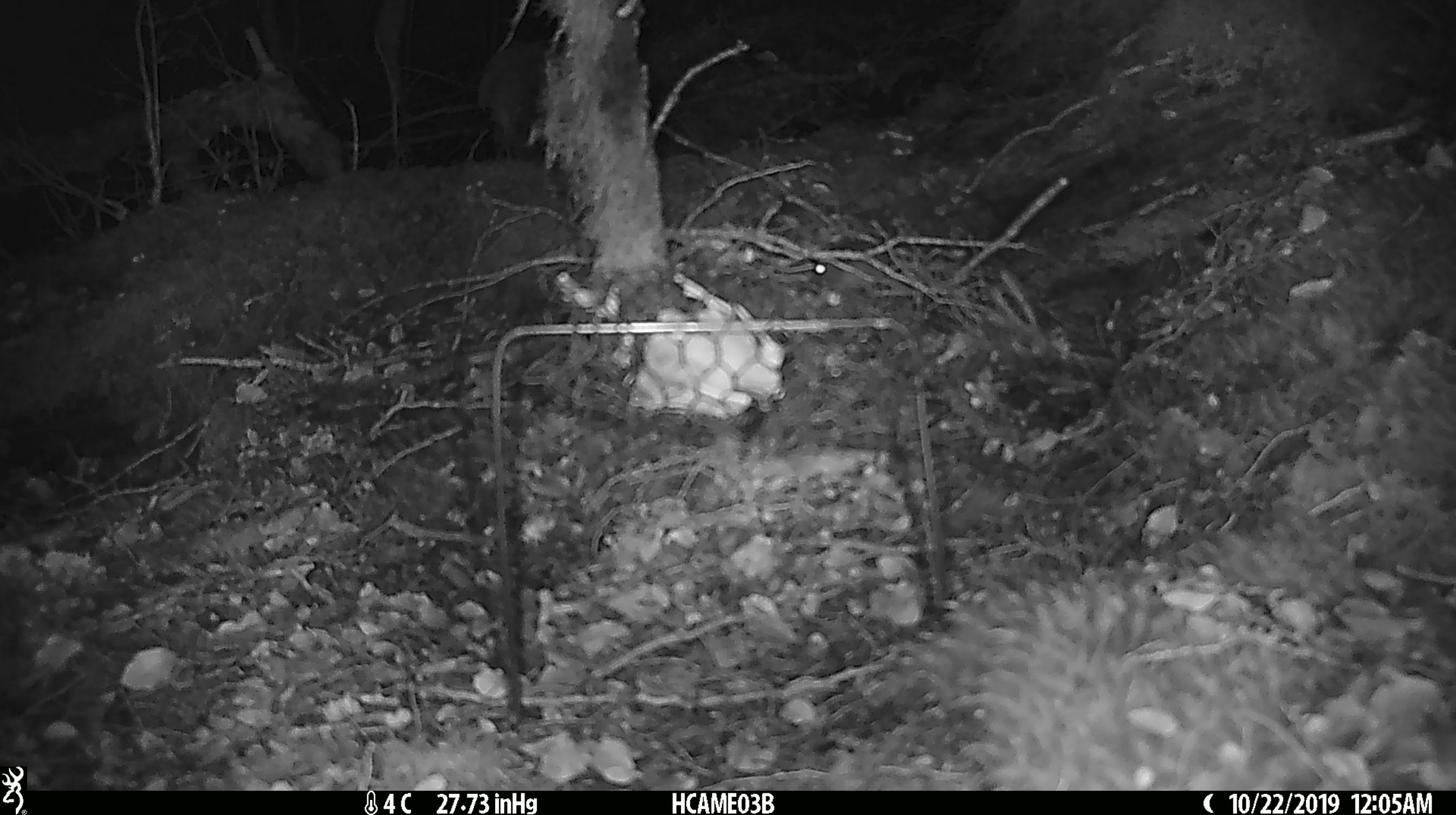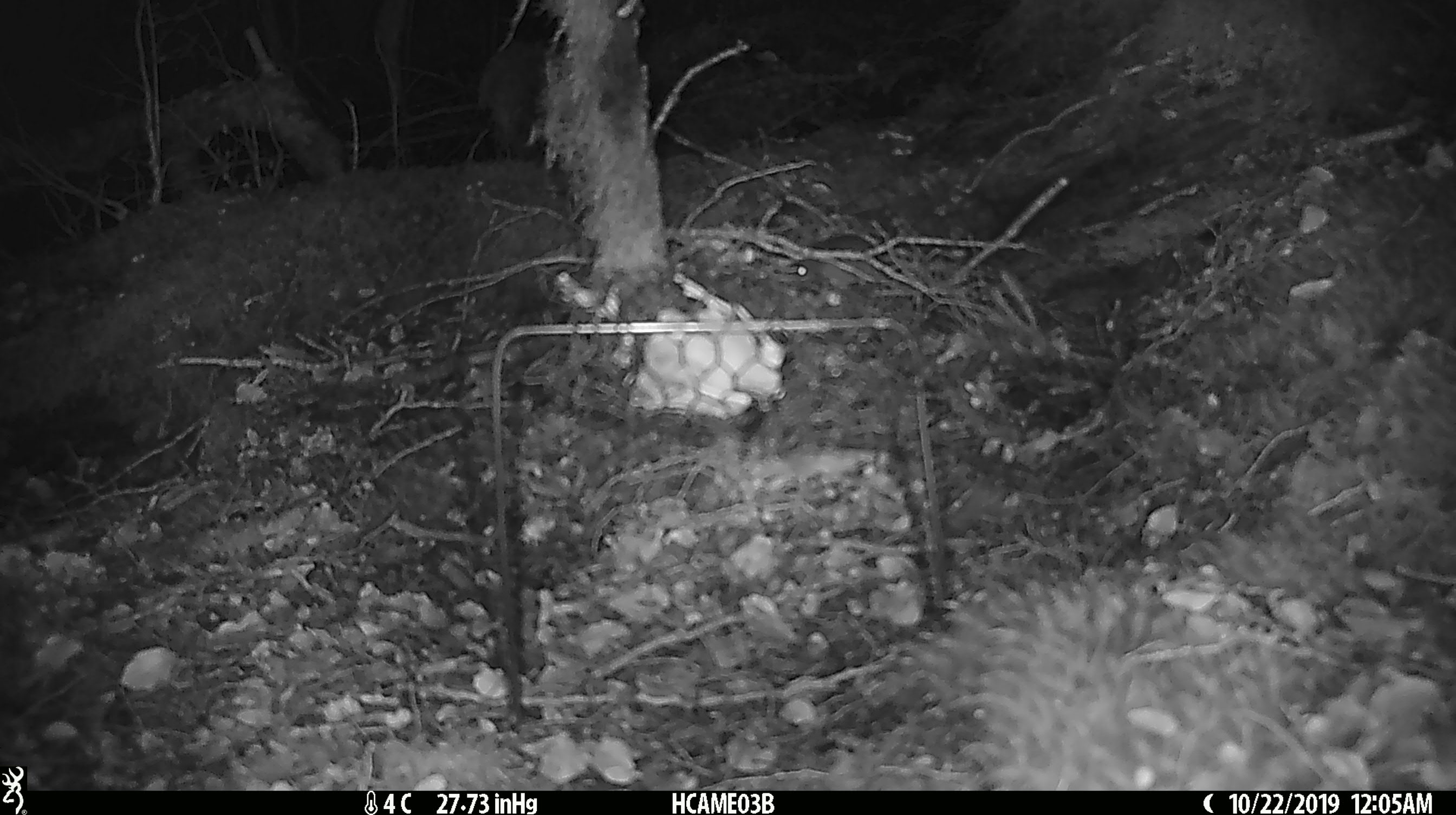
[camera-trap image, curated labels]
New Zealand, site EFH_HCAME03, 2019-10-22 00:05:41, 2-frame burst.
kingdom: Animalia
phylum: Chordata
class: Mammalia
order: Rodentia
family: Muridae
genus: Mus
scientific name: Mus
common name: mouse